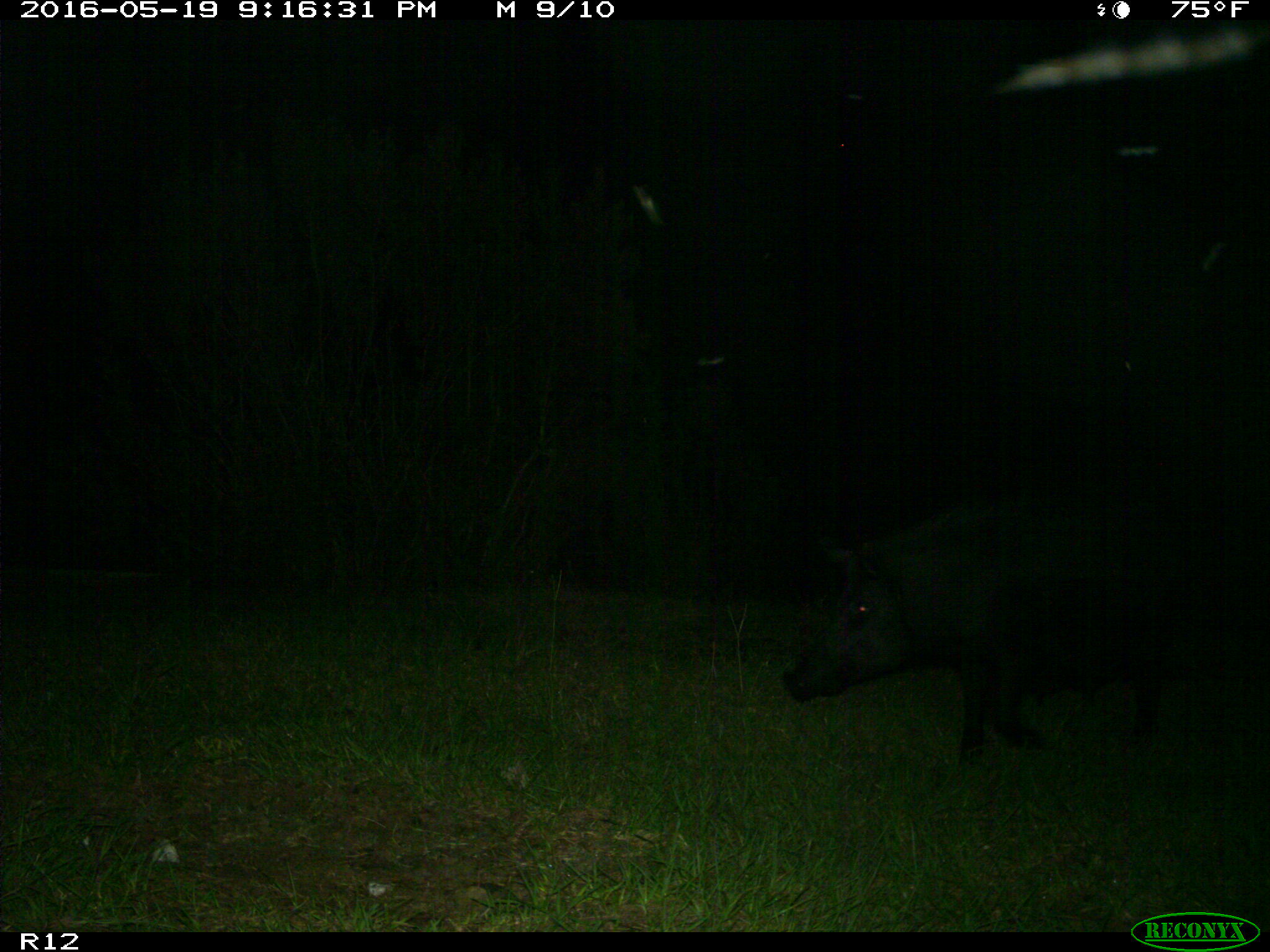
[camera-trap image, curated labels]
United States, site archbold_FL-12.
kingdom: Animalia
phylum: Chordata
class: Mammalia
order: Artiodactyla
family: Suidae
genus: Sus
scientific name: Sus scrofa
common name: wild boar